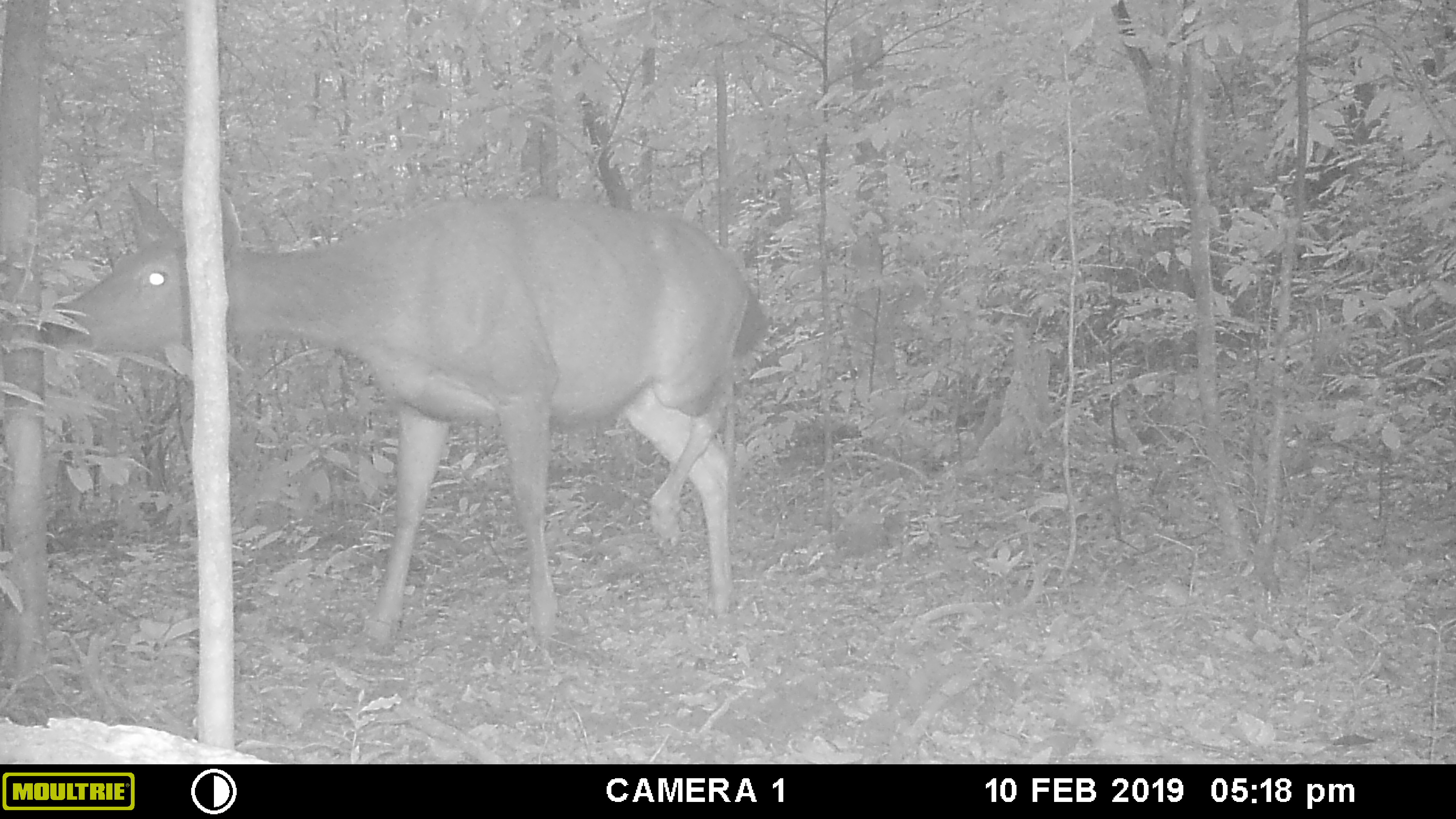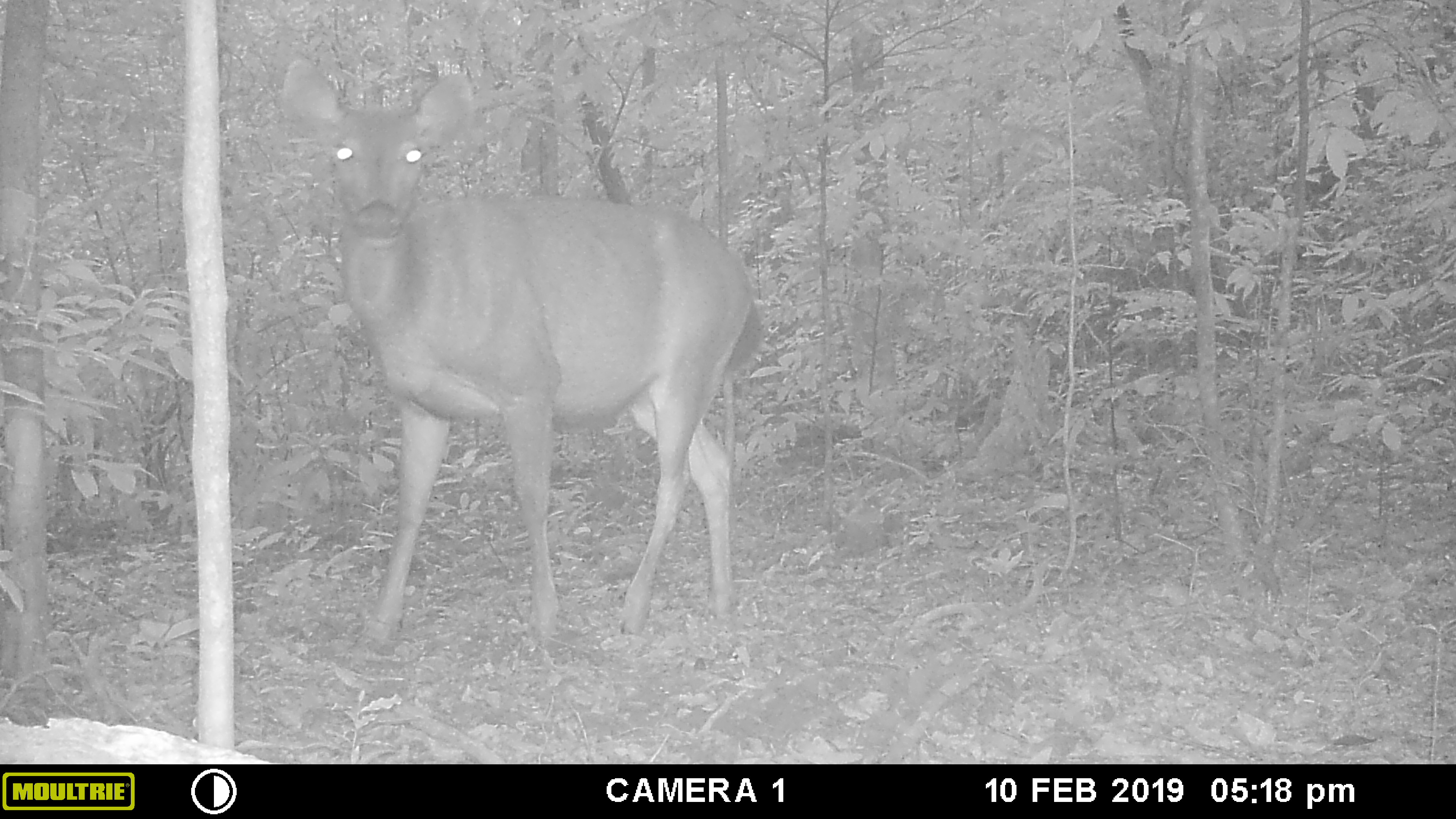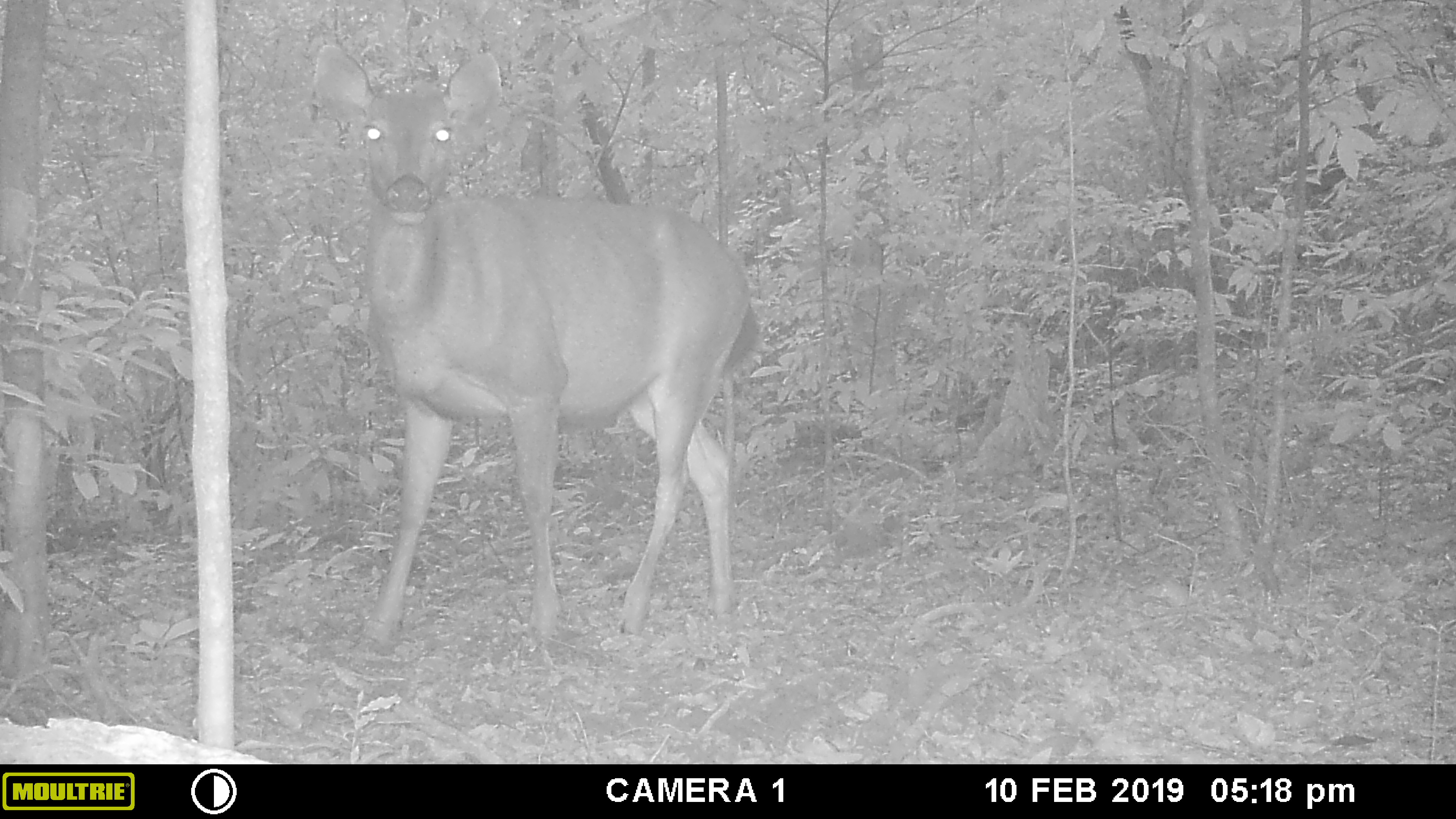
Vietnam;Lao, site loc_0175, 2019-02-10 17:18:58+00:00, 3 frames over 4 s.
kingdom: Animalia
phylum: Chordata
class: Mammalia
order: Artiodactyla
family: Cervidae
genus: Rusa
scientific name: Rusa unicolor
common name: sambar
Sambar (Rusa unicolor). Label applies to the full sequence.